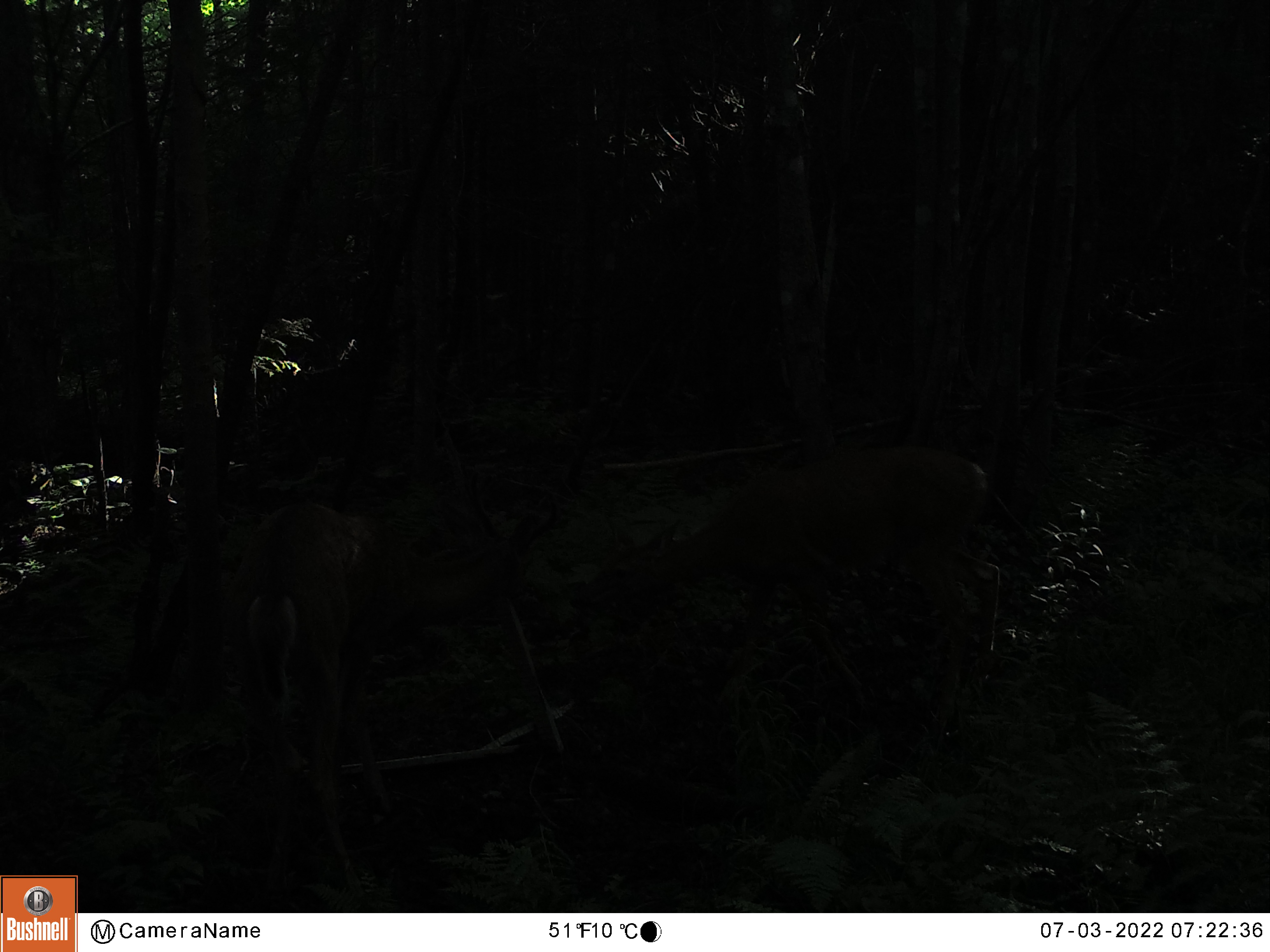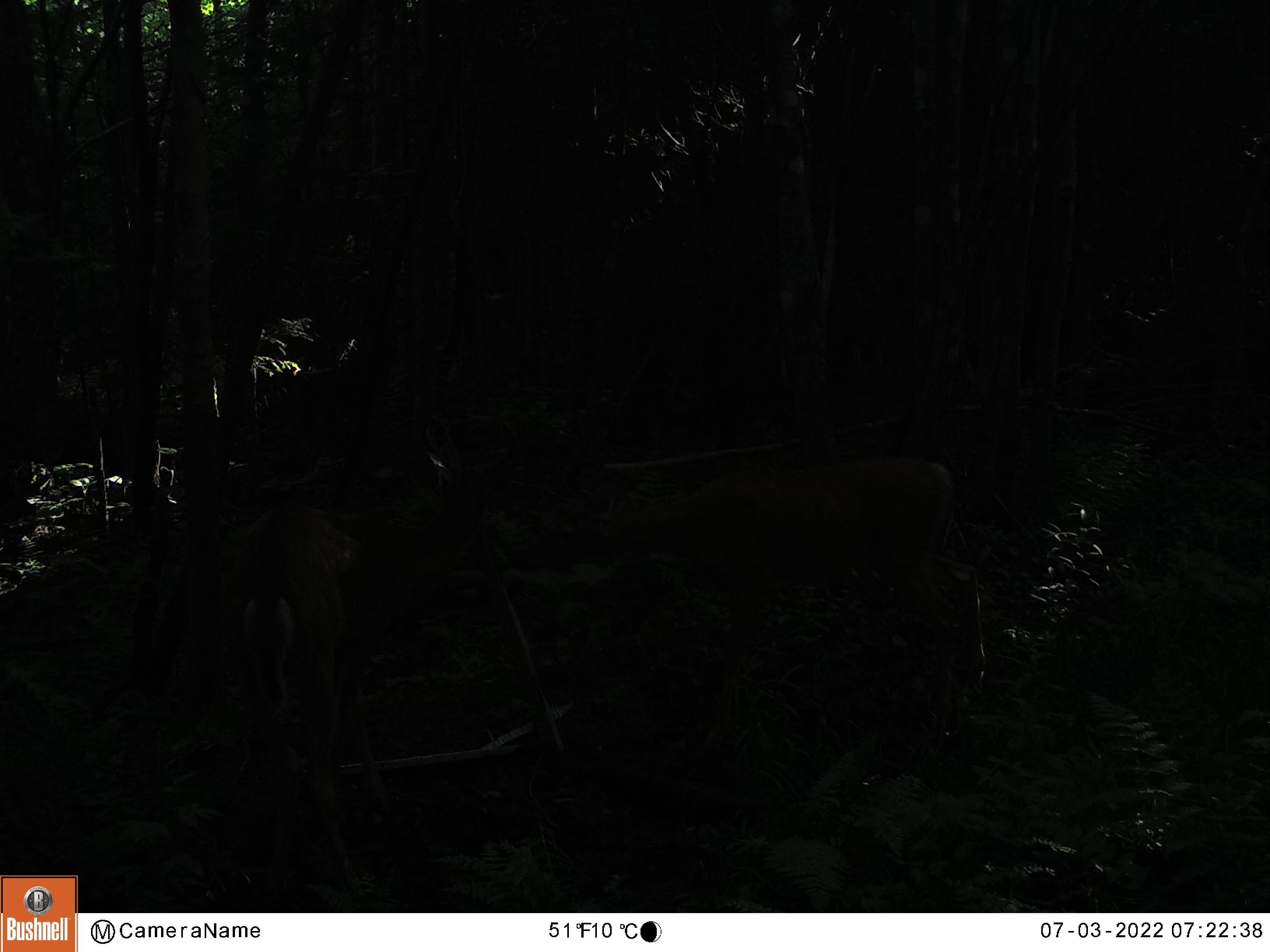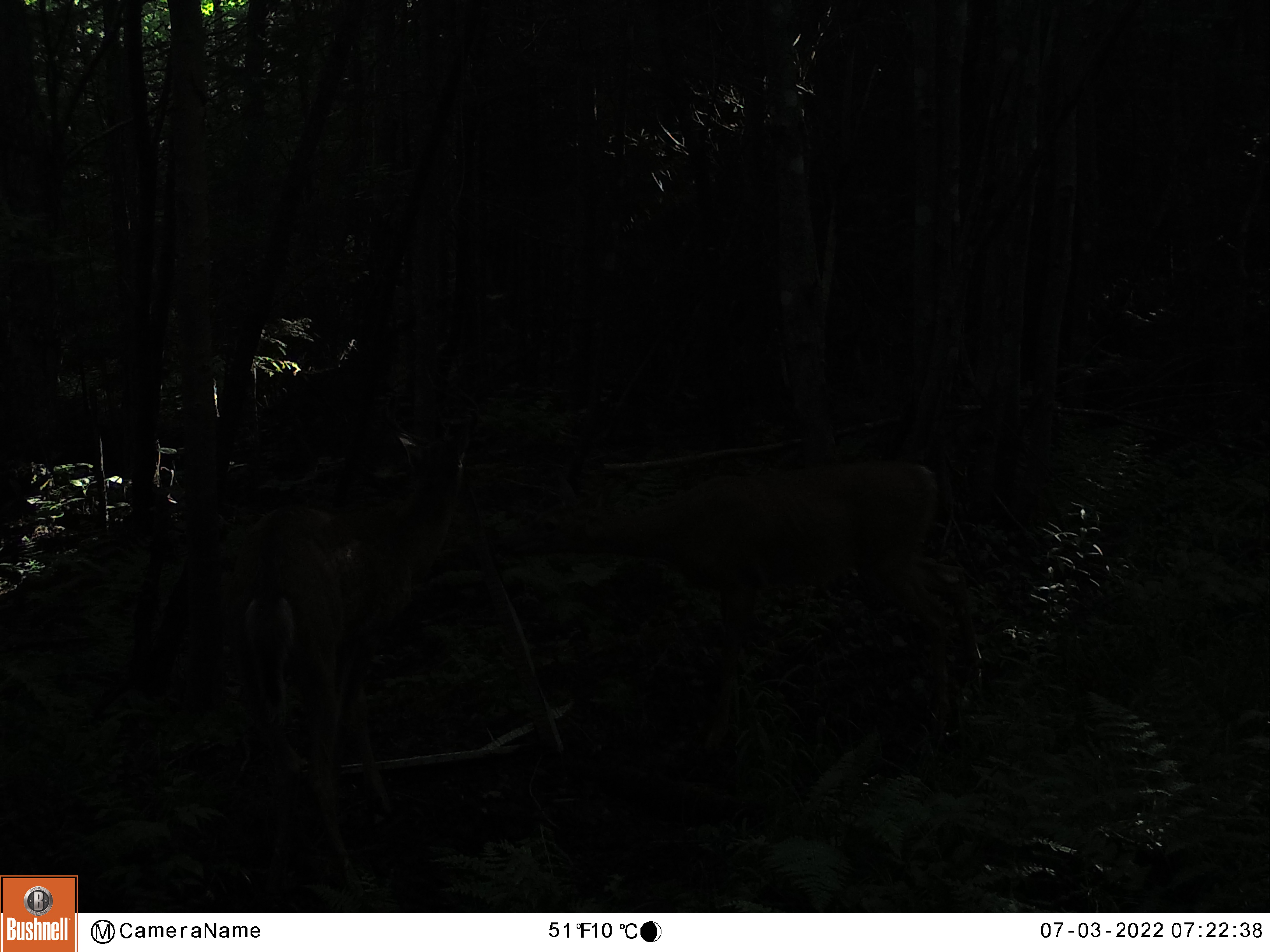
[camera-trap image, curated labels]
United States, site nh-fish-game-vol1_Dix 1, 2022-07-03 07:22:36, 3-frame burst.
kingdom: Animalia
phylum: Chordata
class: Mammalia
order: Artiodactyla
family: Cervidae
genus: Odocoileus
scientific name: Odocoileus virginianus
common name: white-tailed deer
White-tailed deer (Odocoileus virginianus).